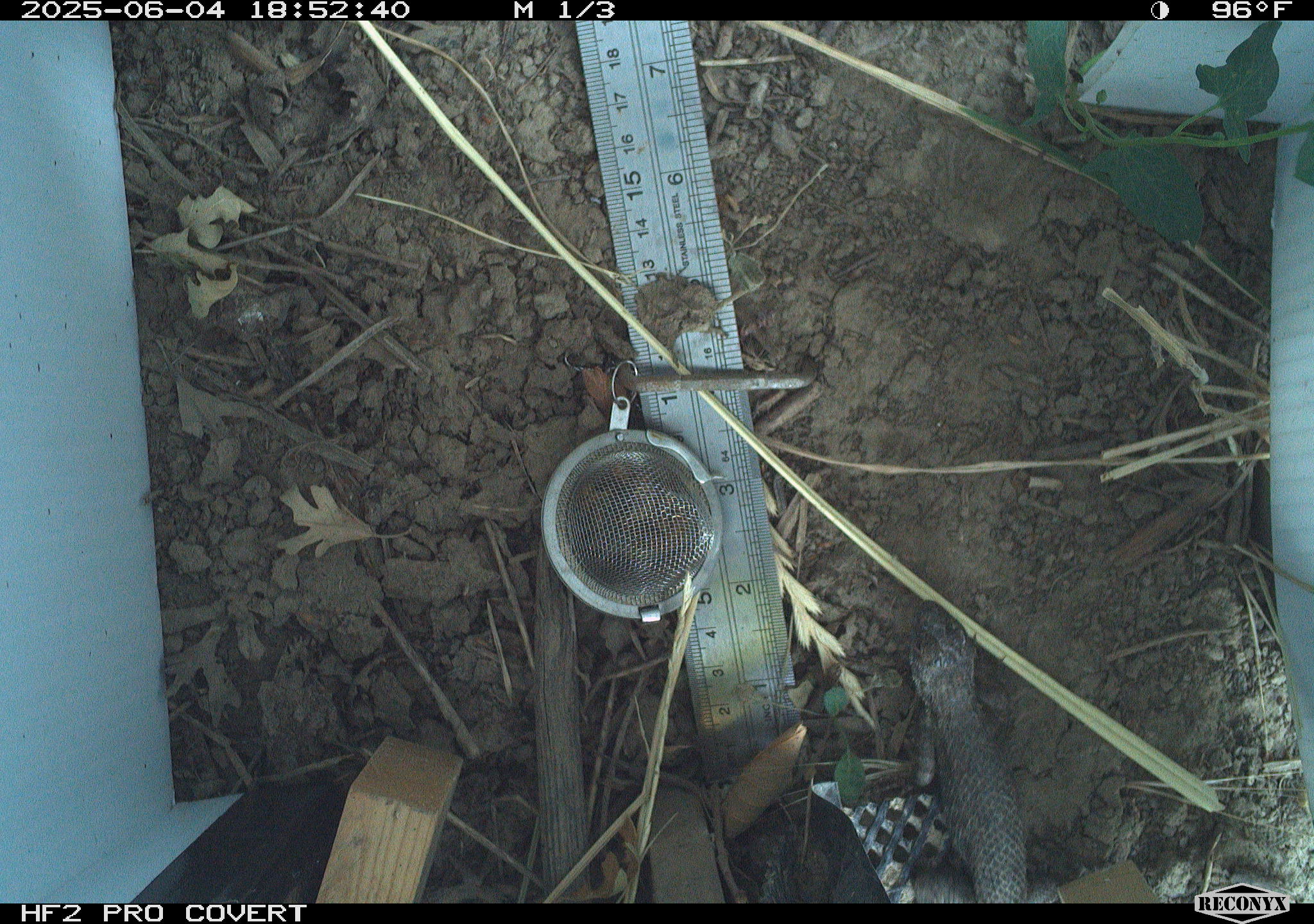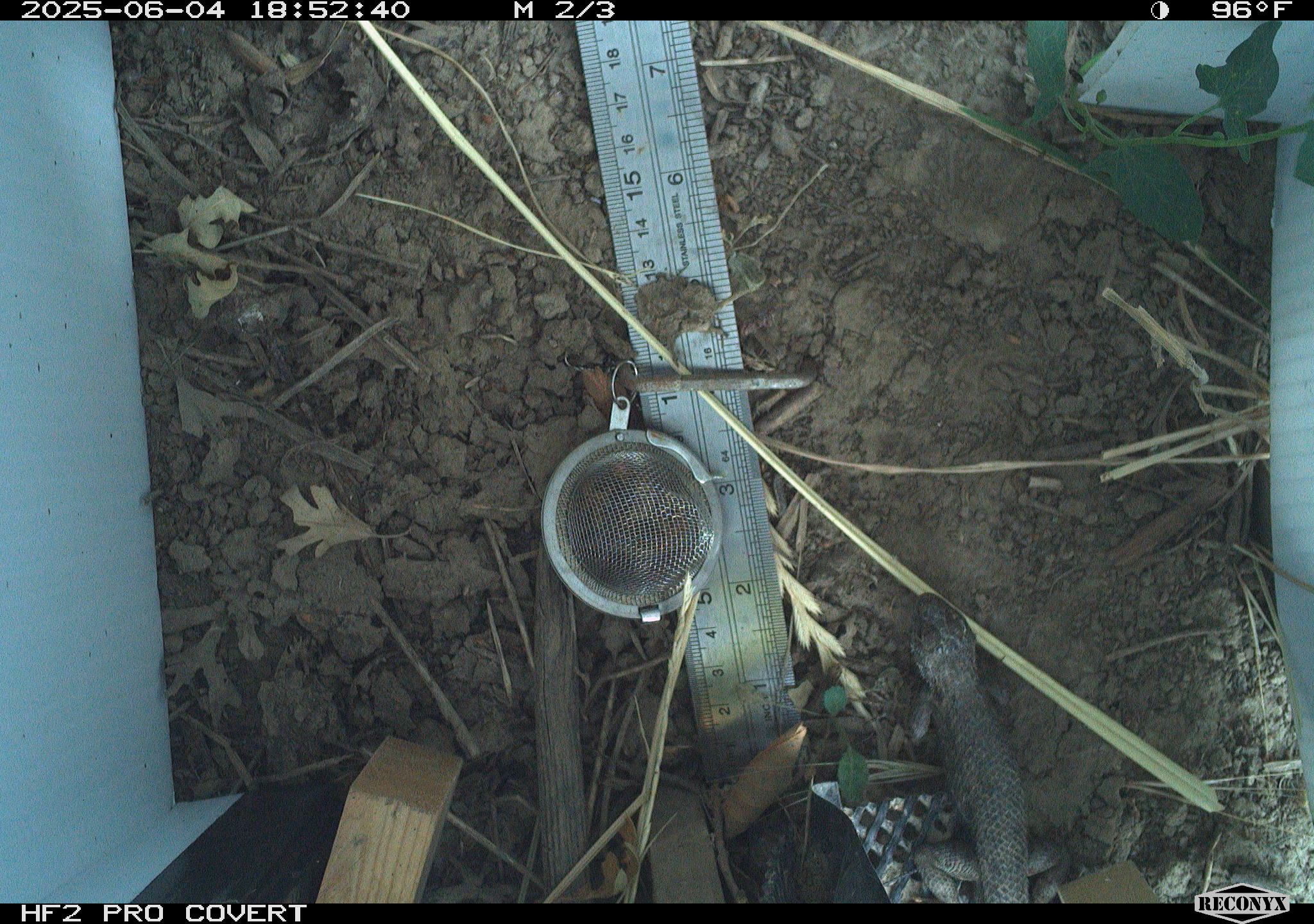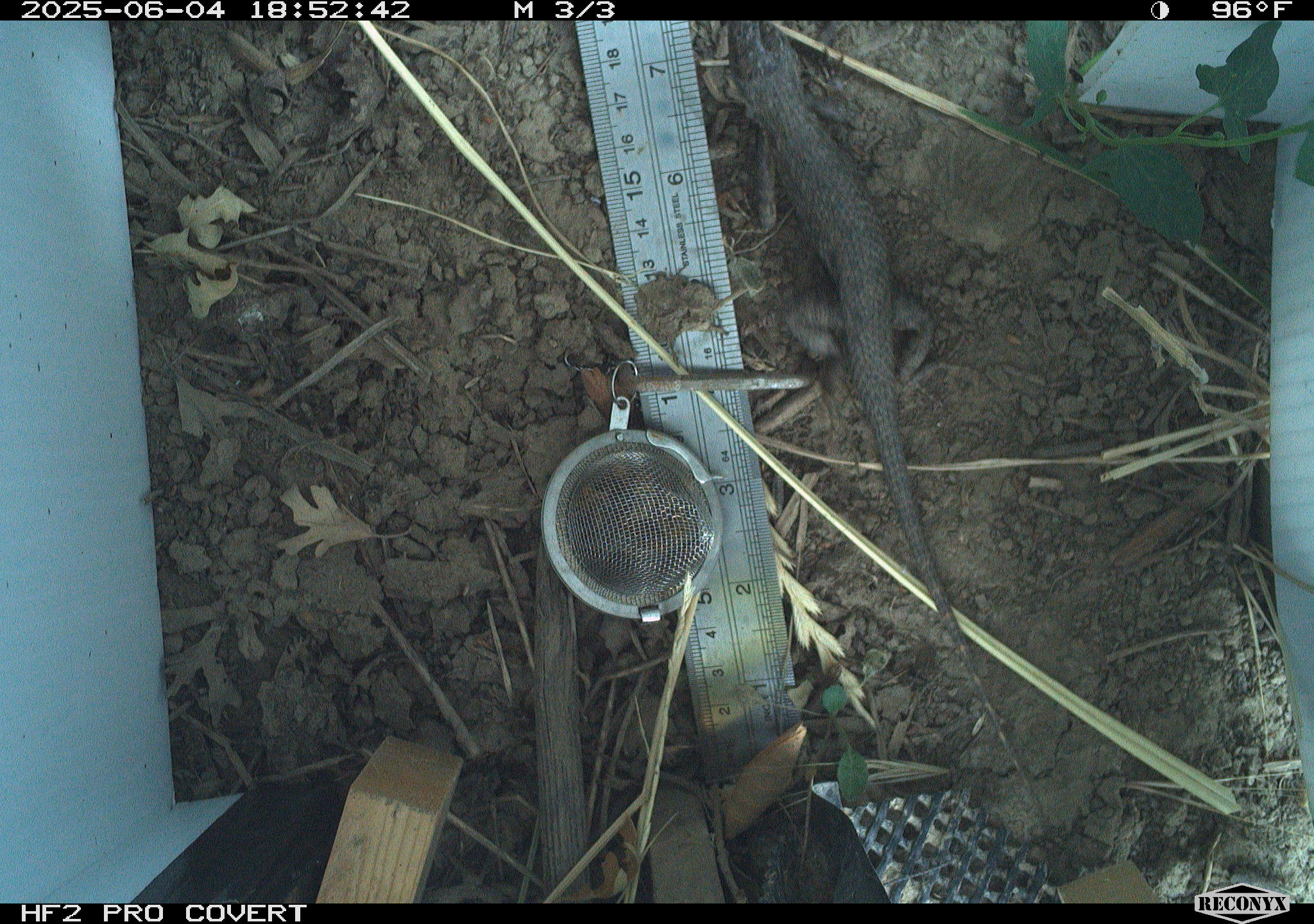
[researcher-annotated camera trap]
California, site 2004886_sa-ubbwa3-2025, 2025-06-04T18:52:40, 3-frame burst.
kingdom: Animalia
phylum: Chordata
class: Reptilia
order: Squamata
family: Phrynosomatidae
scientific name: Phrynosomatidae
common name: north american spiny lizards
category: sceloporus/uta species